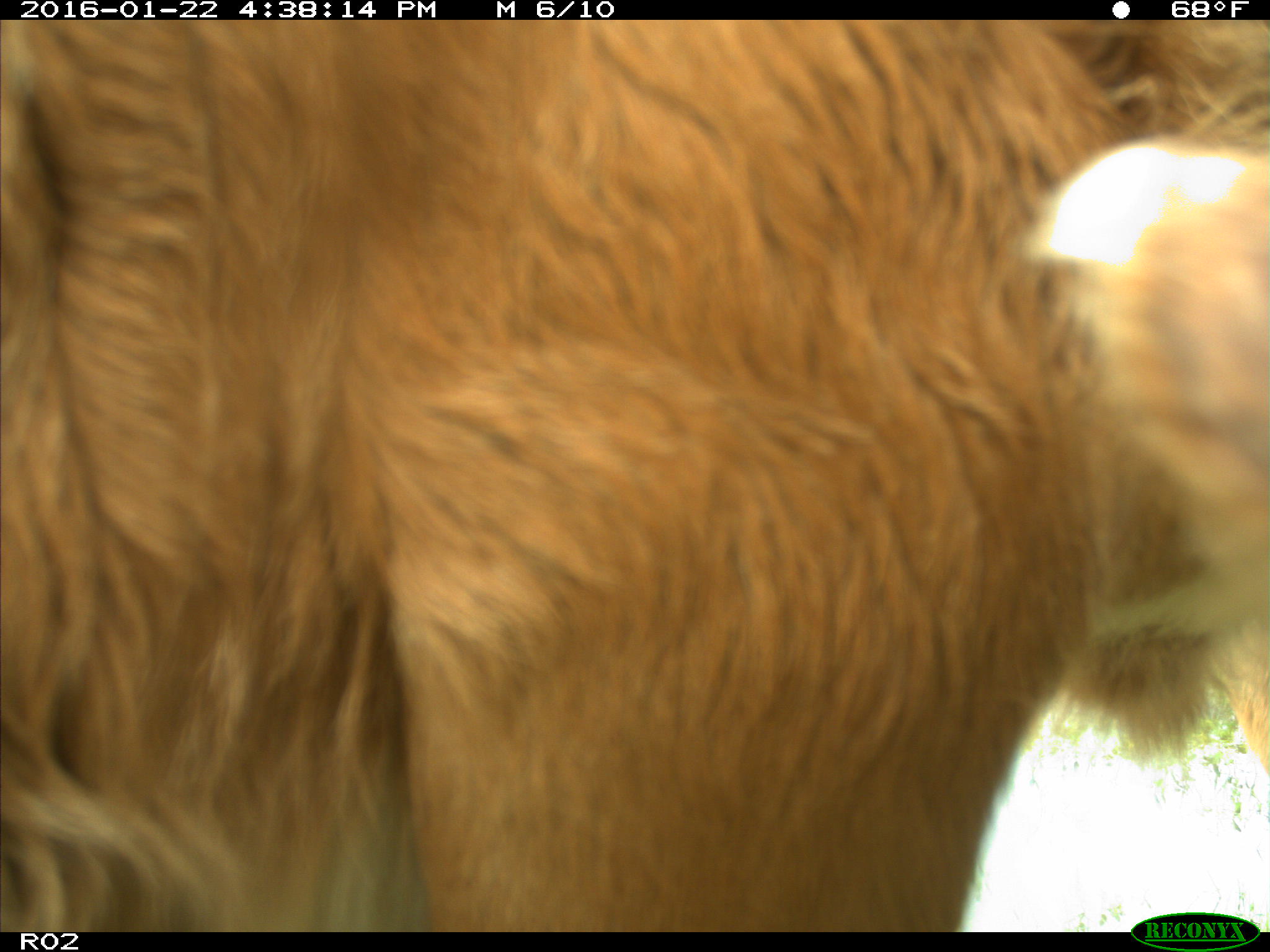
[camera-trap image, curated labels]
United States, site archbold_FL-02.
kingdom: Animalia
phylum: Chordata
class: Mammalia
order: Artiodactyla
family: Bovidae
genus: Bos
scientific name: Bos taurus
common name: domestic cow